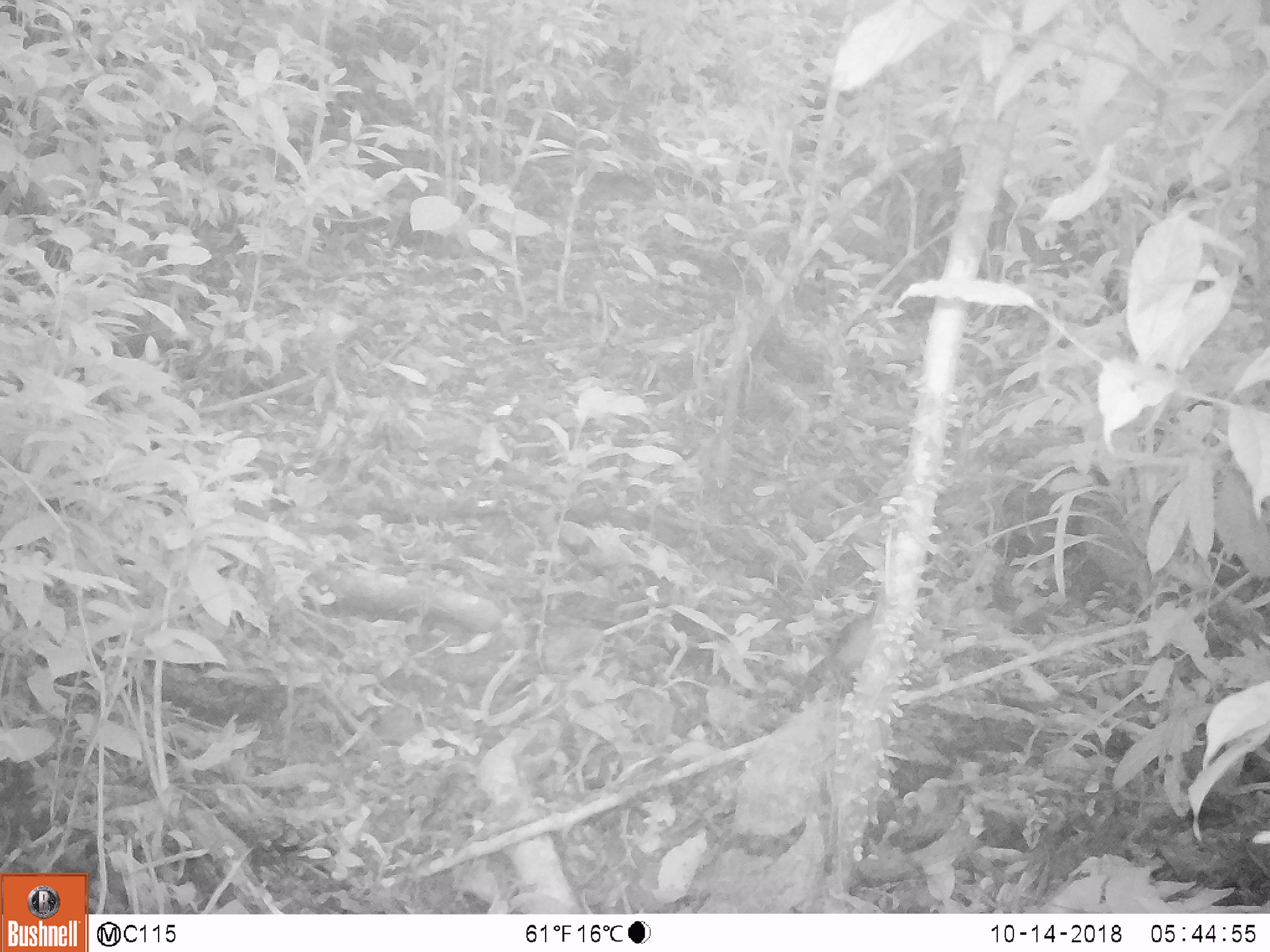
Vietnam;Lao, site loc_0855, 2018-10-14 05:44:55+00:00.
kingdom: Animalia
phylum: Chordata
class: Mammalia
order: Rodentia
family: Sciuridae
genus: Dremomys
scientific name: Dremomys rufigenis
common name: red-cheeked squirrel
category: red cheeked squirrel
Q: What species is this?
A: Red cheeked squirrel (red-cheeked squirrel) (Dremomys rufigenis).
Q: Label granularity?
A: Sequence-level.